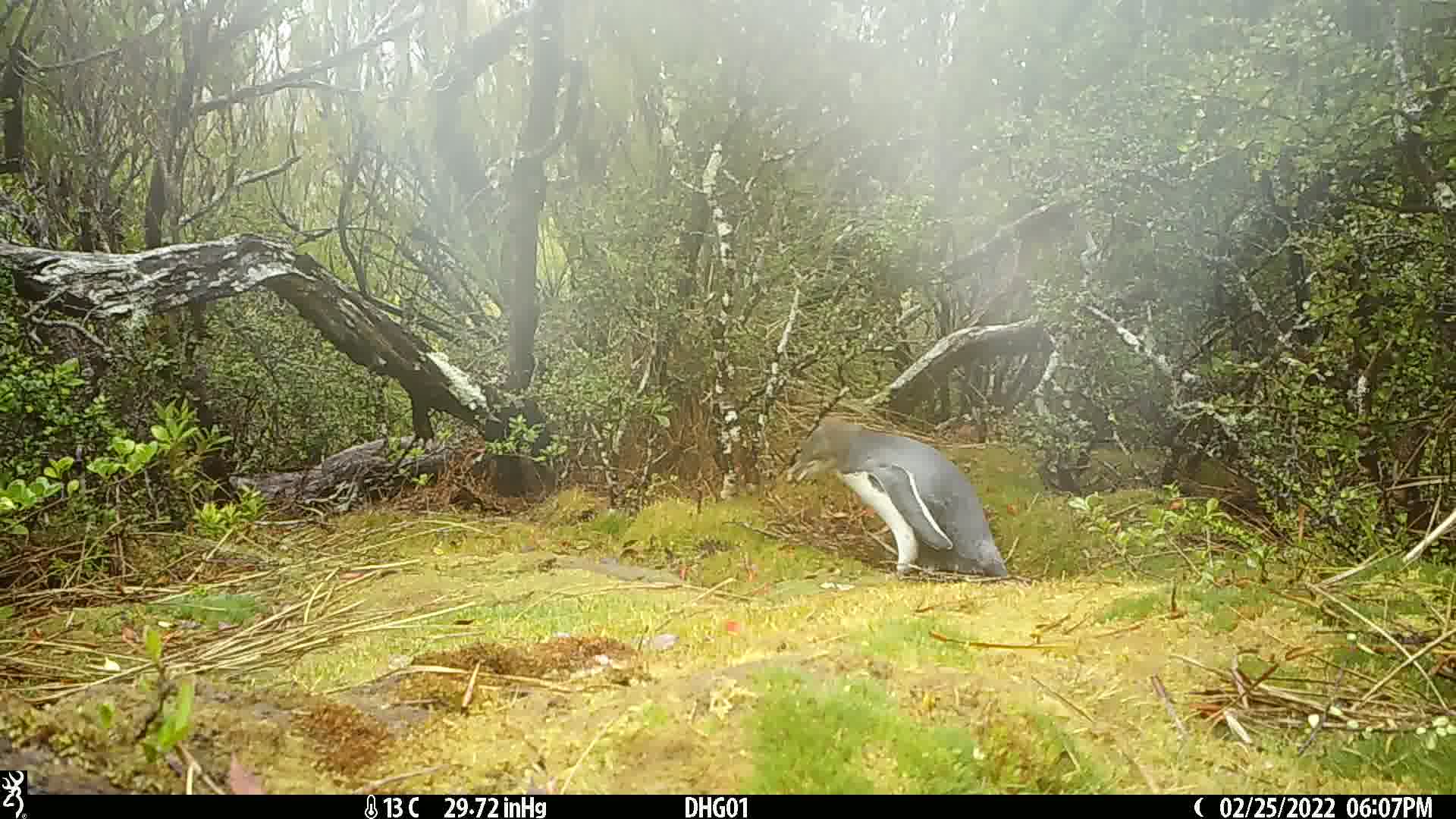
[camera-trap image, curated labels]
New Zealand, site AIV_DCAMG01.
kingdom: Animalia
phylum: Chordata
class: Aves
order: Sphenisciformes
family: Spheniscidae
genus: Megadyptes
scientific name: Megadyptes antipodes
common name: yellow-eyed penguin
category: yellow eyed penguin